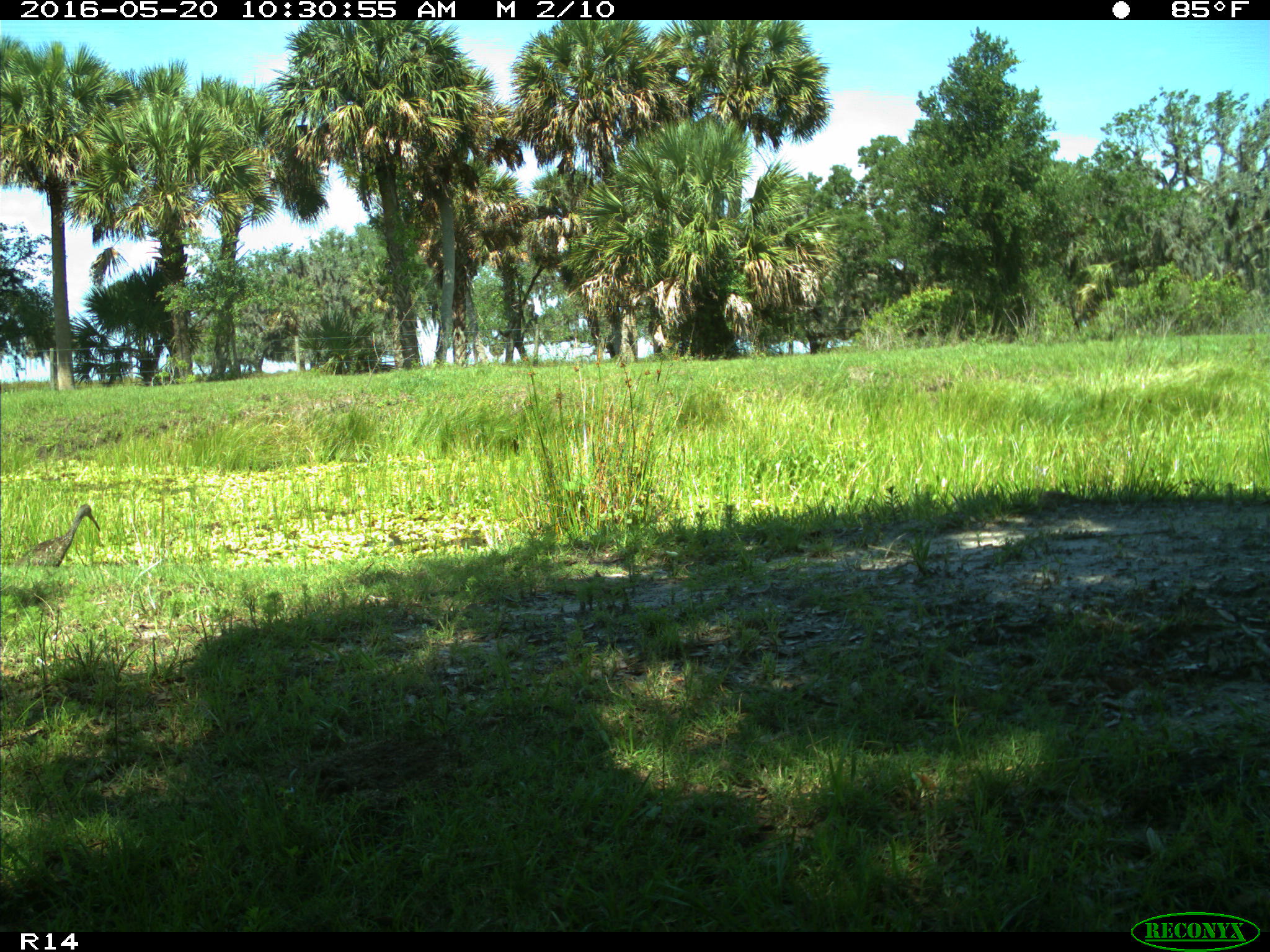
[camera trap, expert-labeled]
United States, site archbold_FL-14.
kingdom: Animalia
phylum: Chordata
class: Aves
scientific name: Aves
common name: birds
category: unidentified bird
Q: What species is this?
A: Unidentified bird (birds) (Aves).